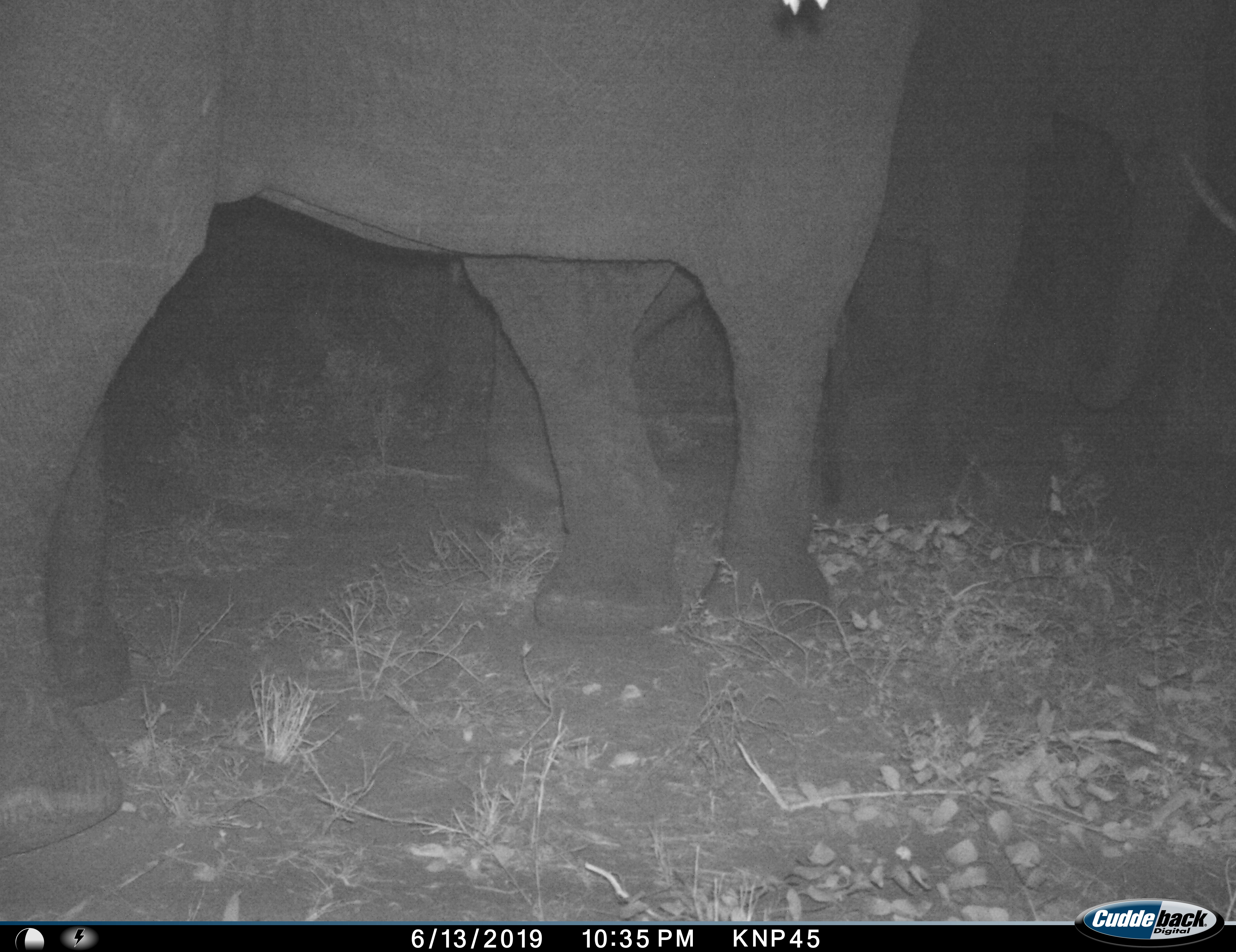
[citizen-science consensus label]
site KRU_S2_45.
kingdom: Animalia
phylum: Chordata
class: Mammalia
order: Proboscidea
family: Elephantidae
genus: Loxodonta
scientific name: Loxodonta africana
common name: african bush elephant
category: elephant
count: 2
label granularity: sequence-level